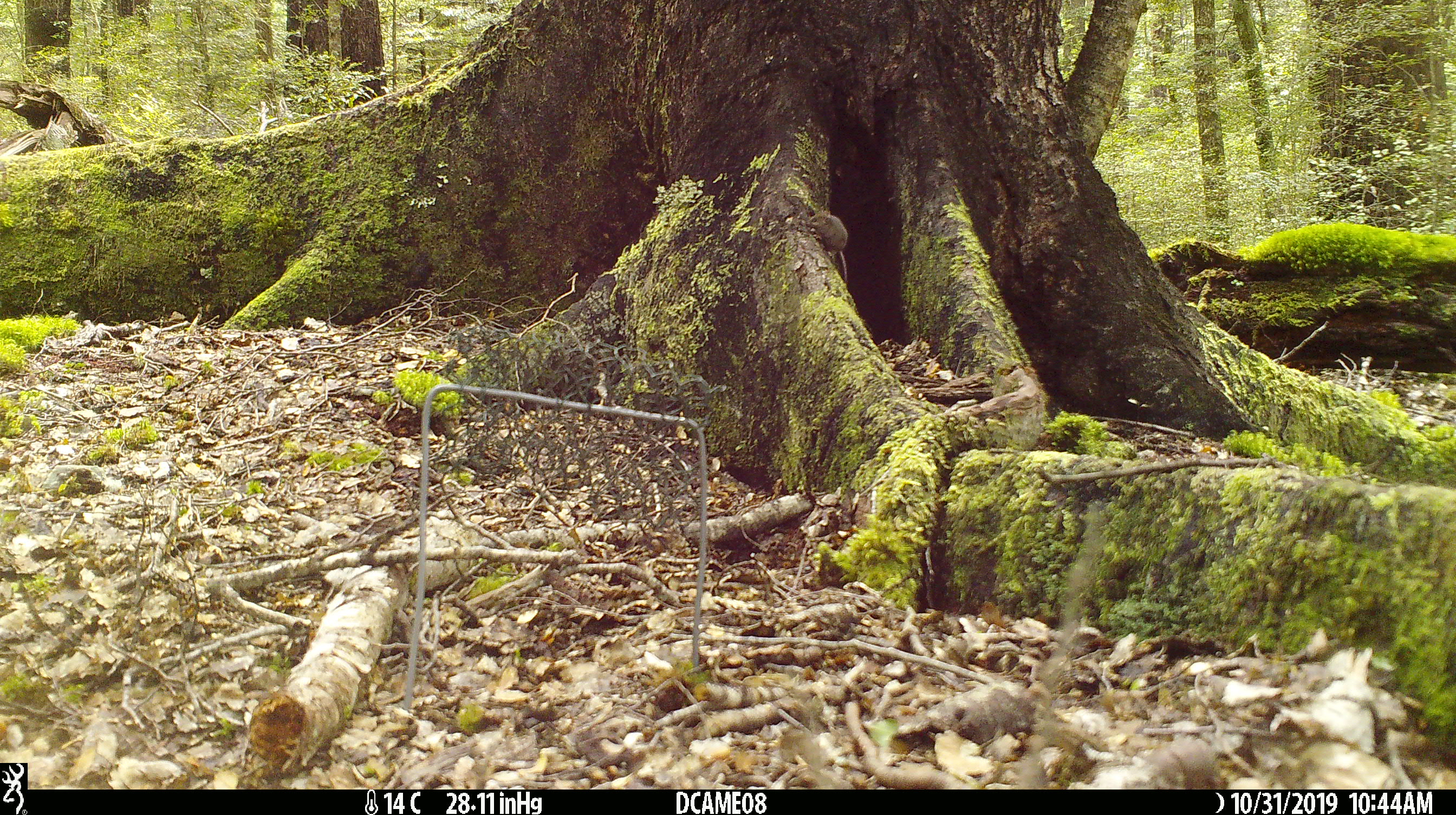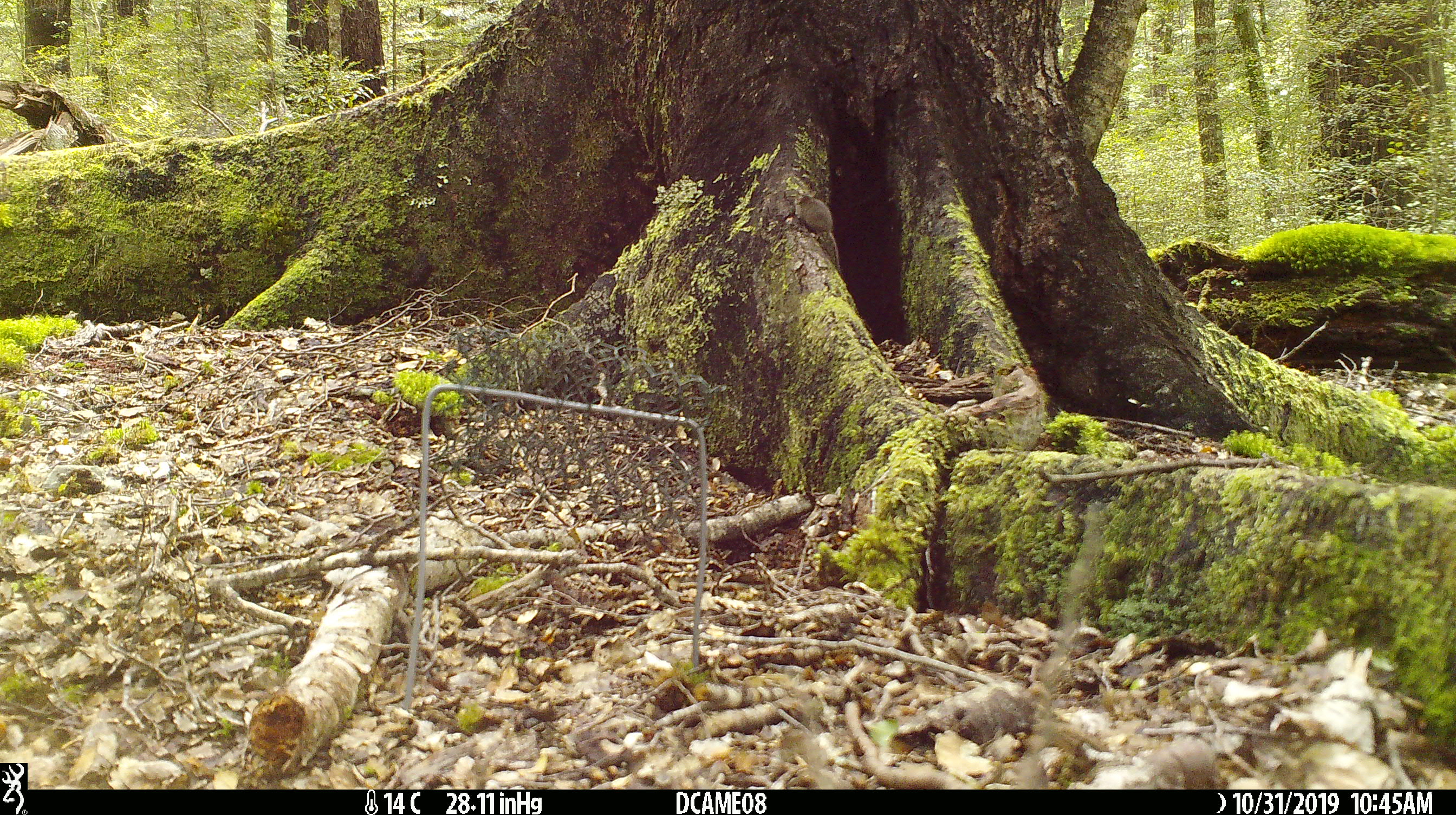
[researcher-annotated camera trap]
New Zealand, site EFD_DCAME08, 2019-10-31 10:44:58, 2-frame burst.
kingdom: Animalia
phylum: Chordata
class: Mammalia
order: Rodentia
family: Muridae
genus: Mus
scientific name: Mus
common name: mouse